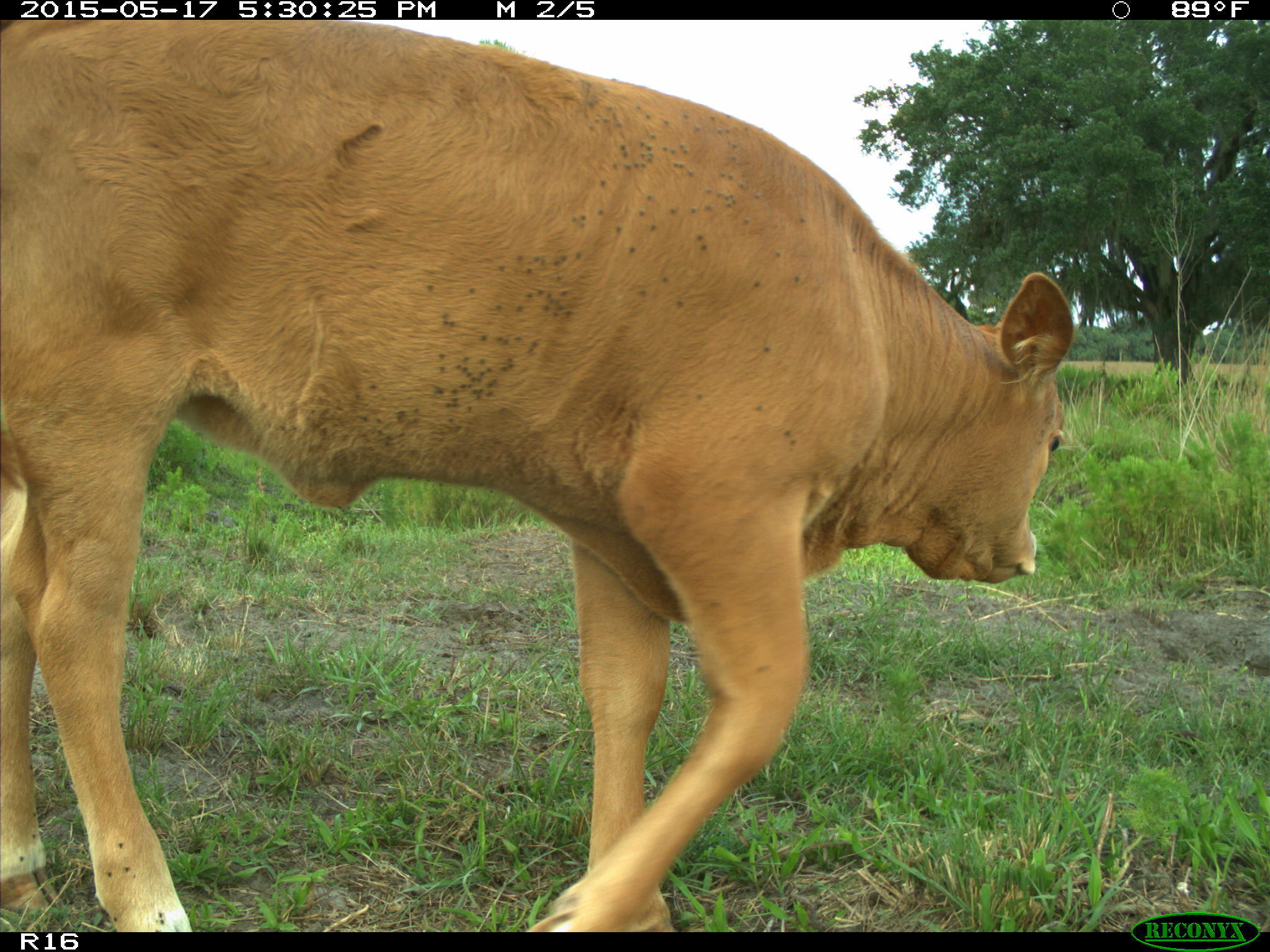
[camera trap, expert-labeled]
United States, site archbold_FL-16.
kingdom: Animalia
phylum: Chordata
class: Mammalia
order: Artiodactyla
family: Bovidae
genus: Bos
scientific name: Bos taurus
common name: domestic cow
Bos taurus (domestic cow).